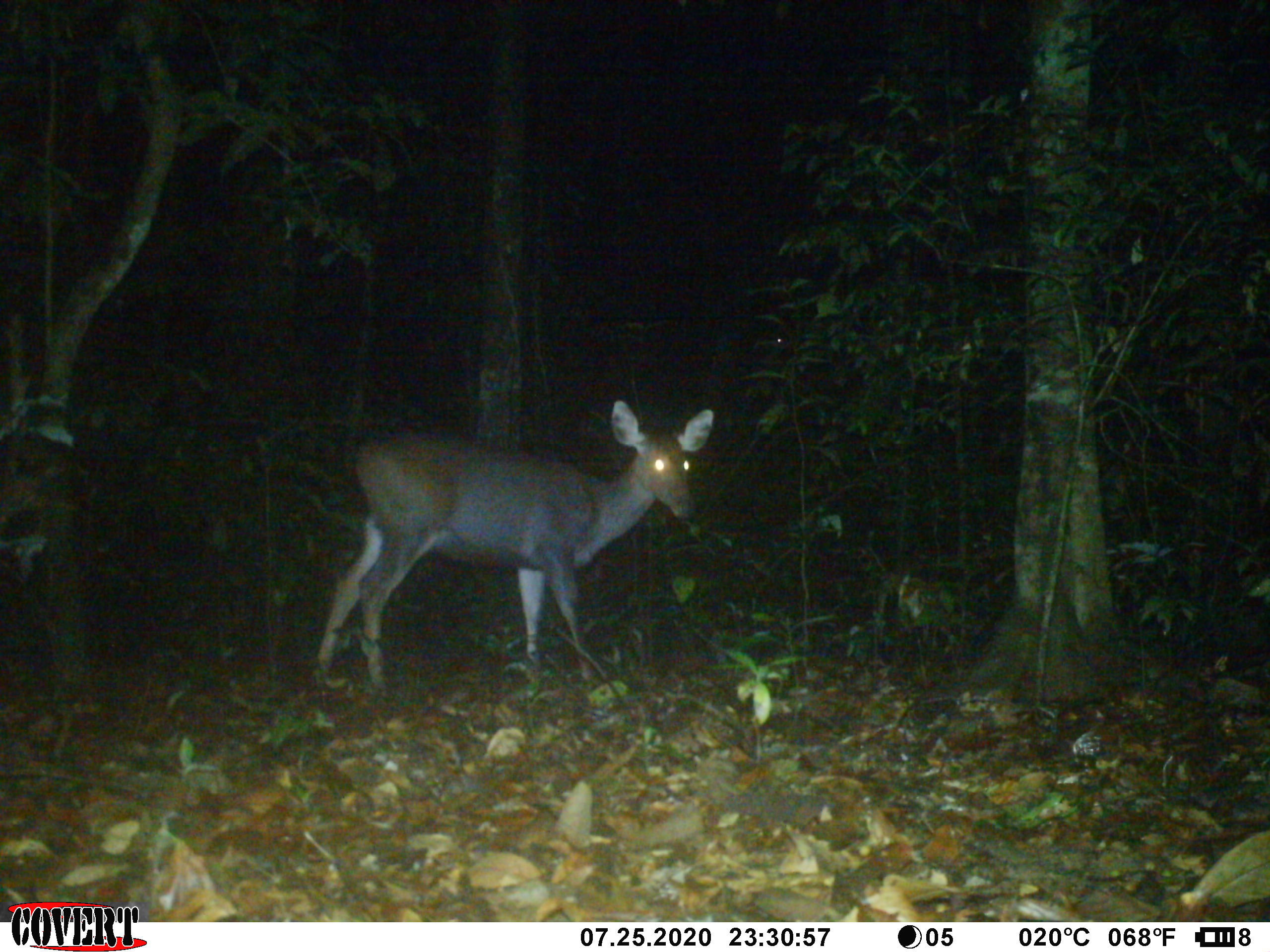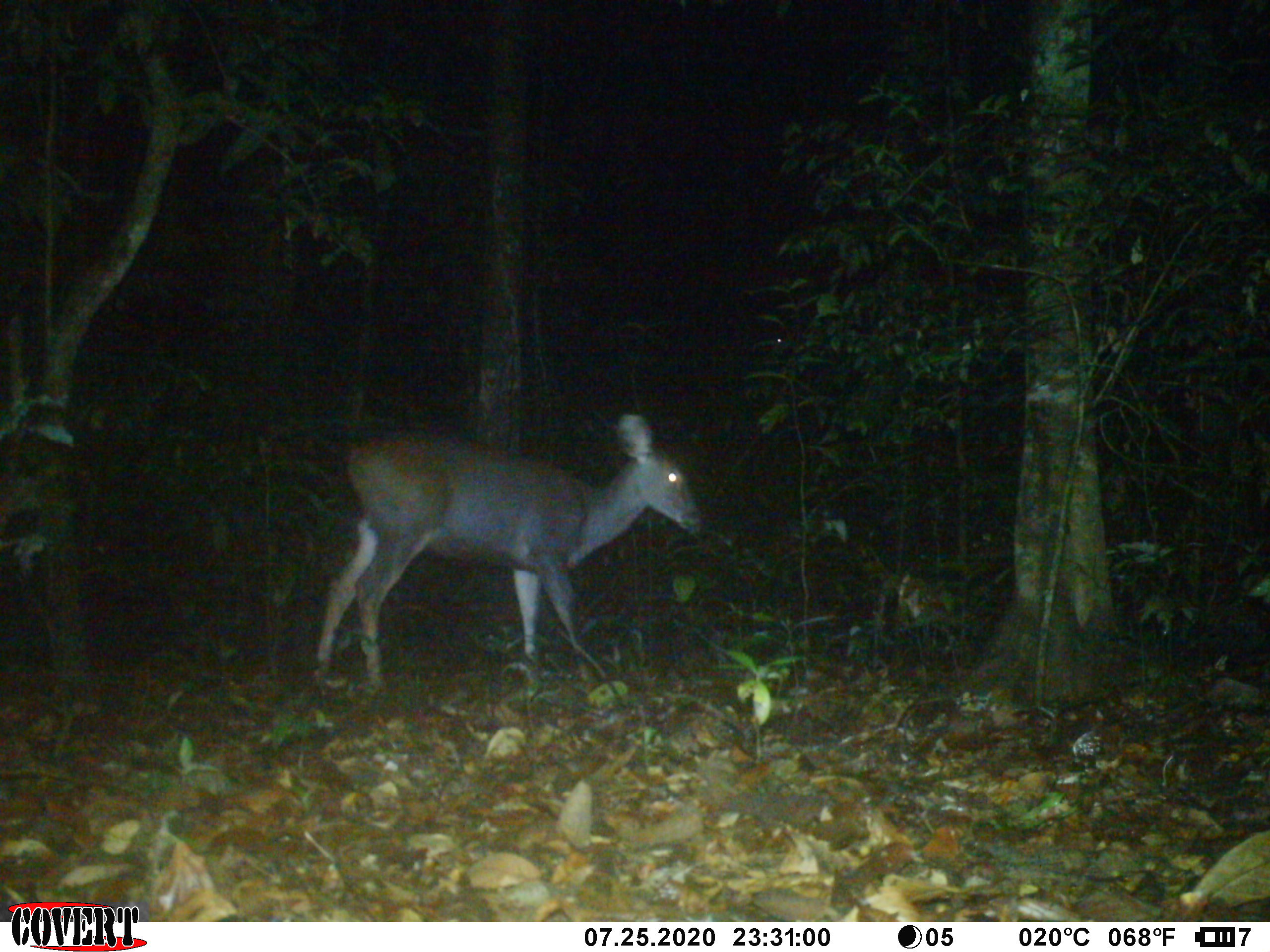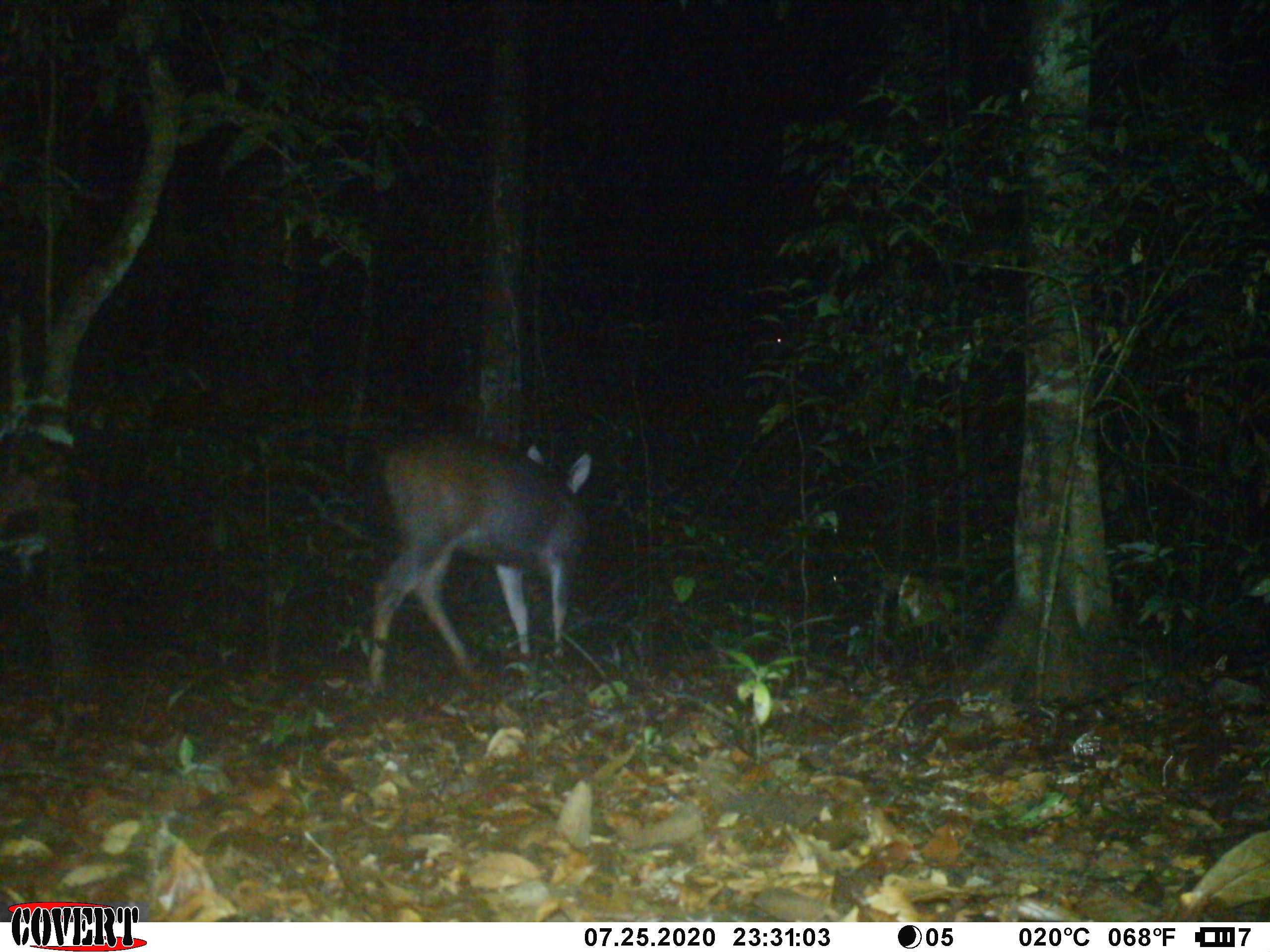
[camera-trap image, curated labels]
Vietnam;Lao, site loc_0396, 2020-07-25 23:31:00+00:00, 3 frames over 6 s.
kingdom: Animalia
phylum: Chordata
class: Mammalia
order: Artiodactyla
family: Cervidae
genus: Rusa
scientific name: Rusa unicolor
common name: sambar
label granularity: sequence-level